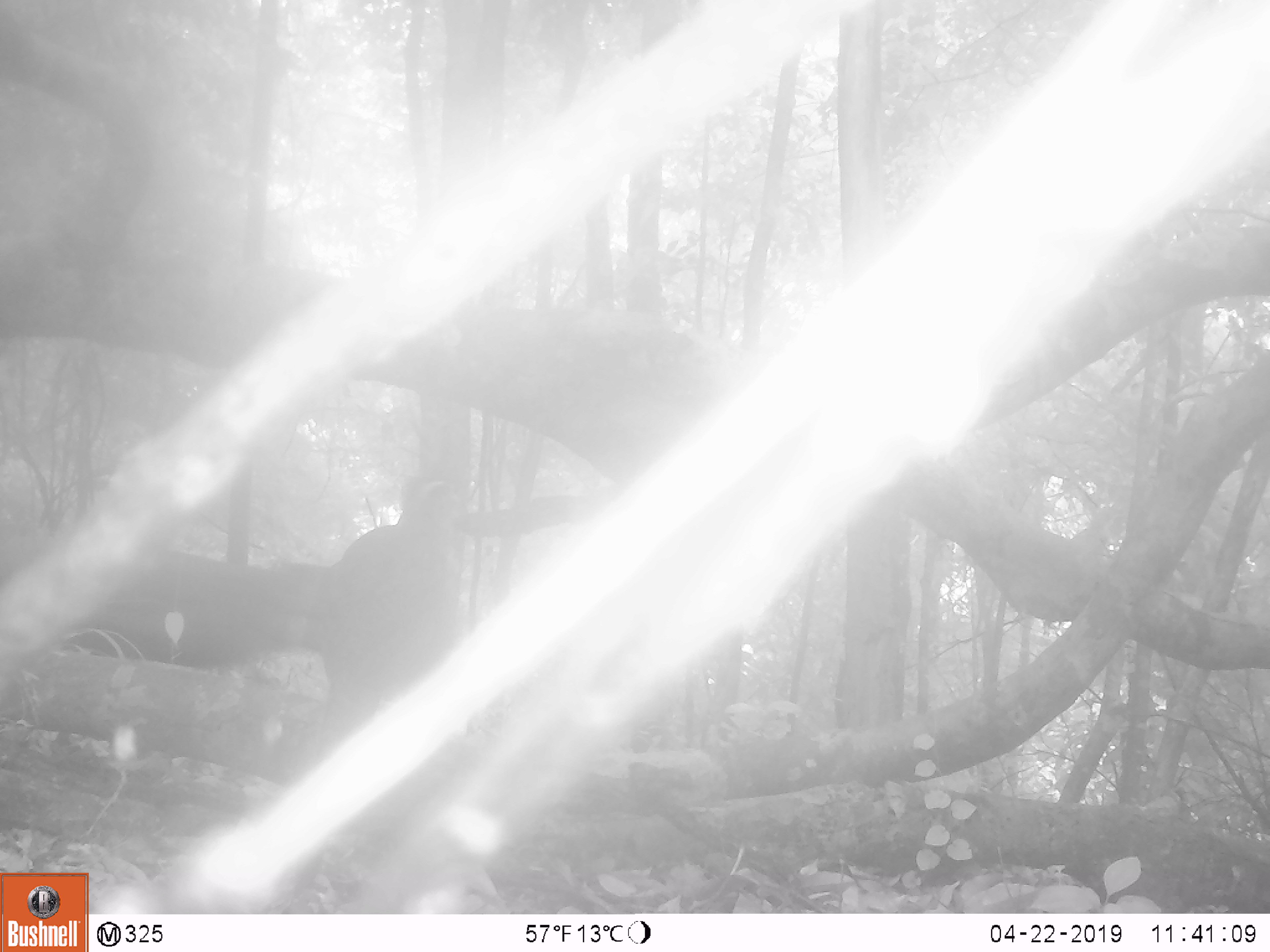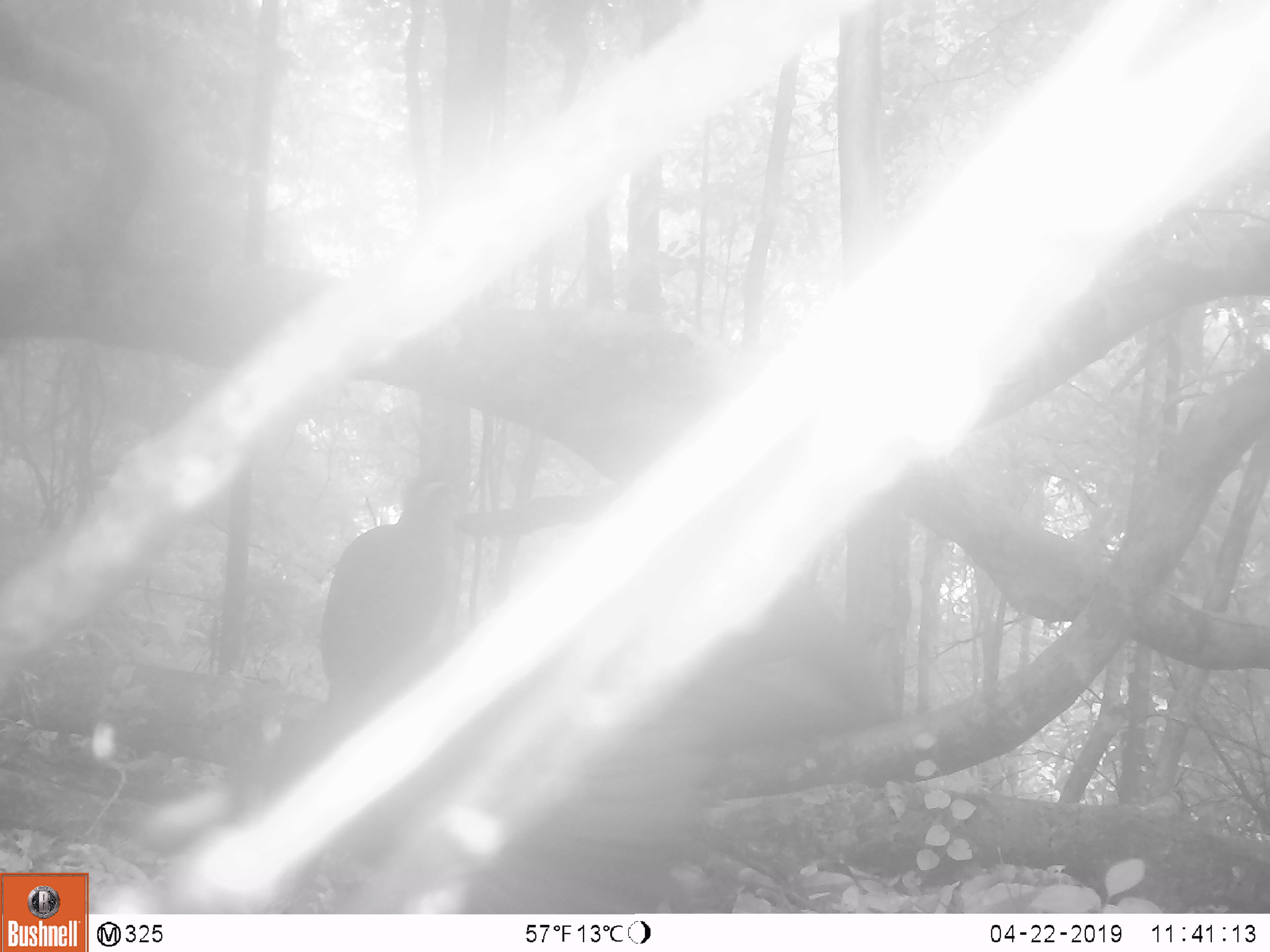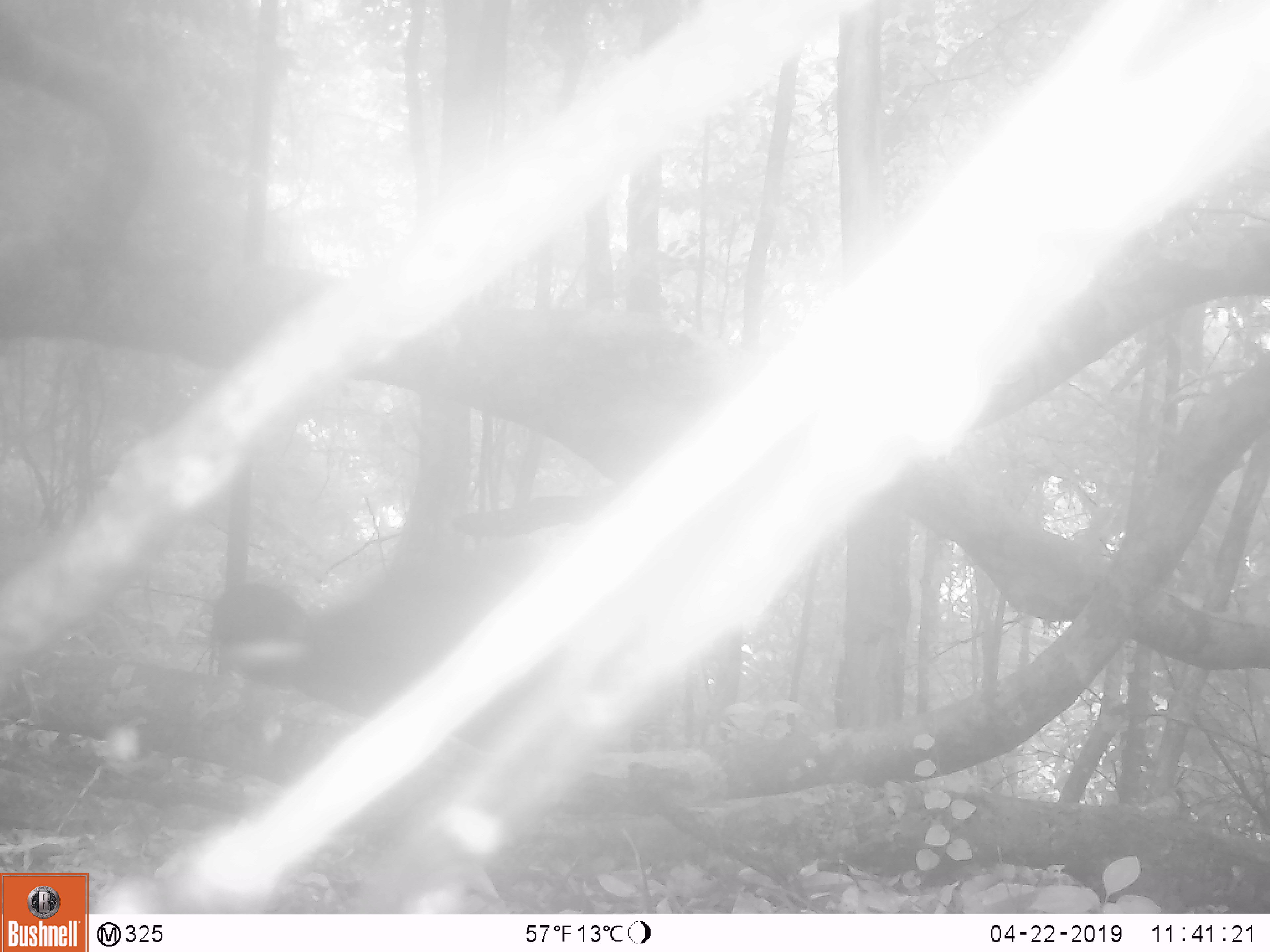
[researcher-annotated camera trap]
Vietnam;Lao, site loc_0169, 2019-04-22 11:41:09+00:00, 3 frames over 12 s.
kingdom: Animalia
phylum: Chordata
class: Aves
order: Galliformes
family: Phasianidae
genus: Rheinardia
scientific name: Rheinardia ocellata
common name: crested argus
Crested argus (Rheinardia ocellata). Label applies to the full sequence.